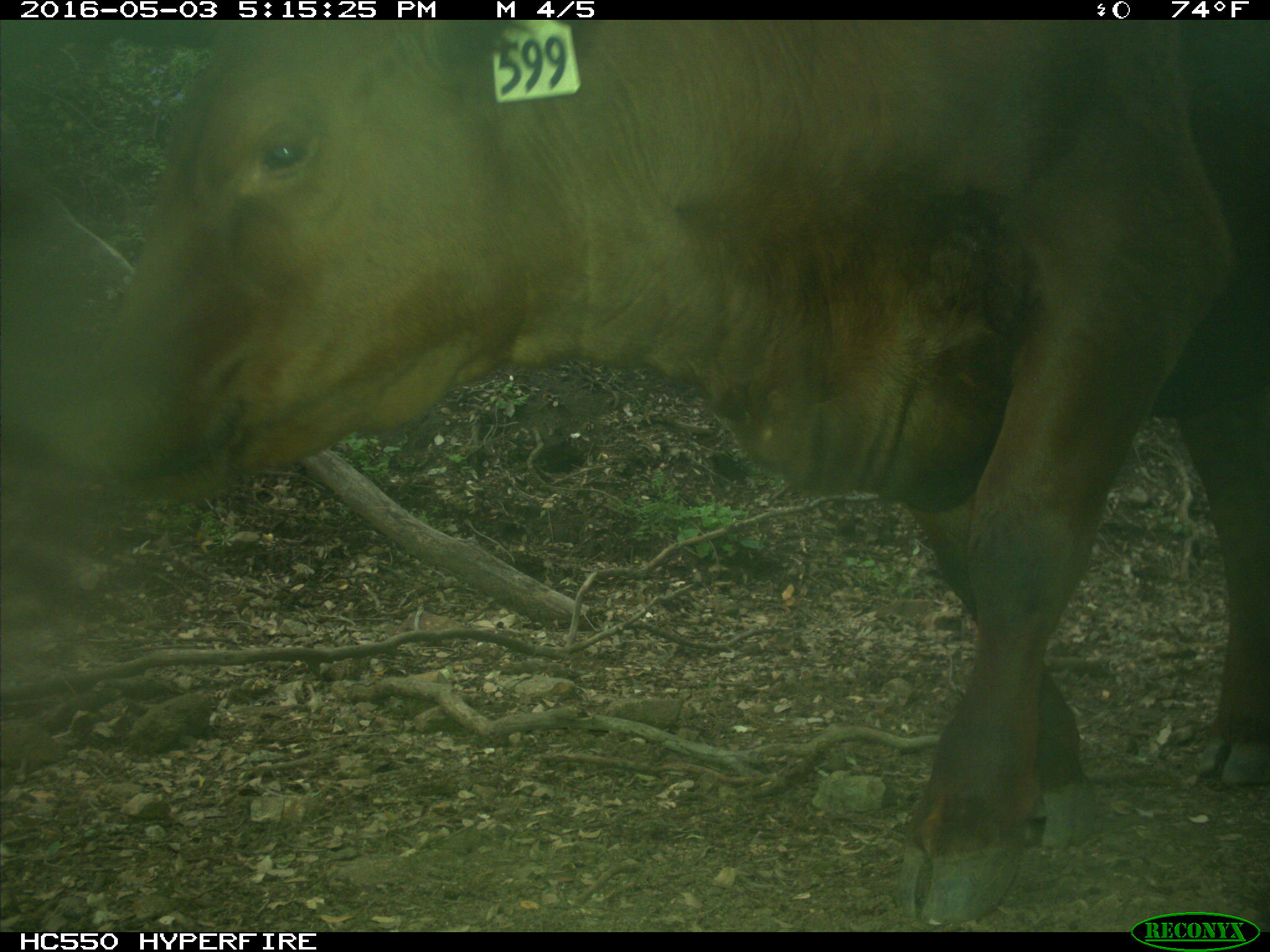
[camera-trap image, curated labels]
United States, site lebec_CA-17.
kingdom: Animalia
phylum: Chordata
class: Mammalia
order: Artiodactyla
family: Bovidae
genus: Bos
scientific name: Bos taurus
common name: domestic cow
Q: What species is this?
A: Bos taurus (domestic cow).